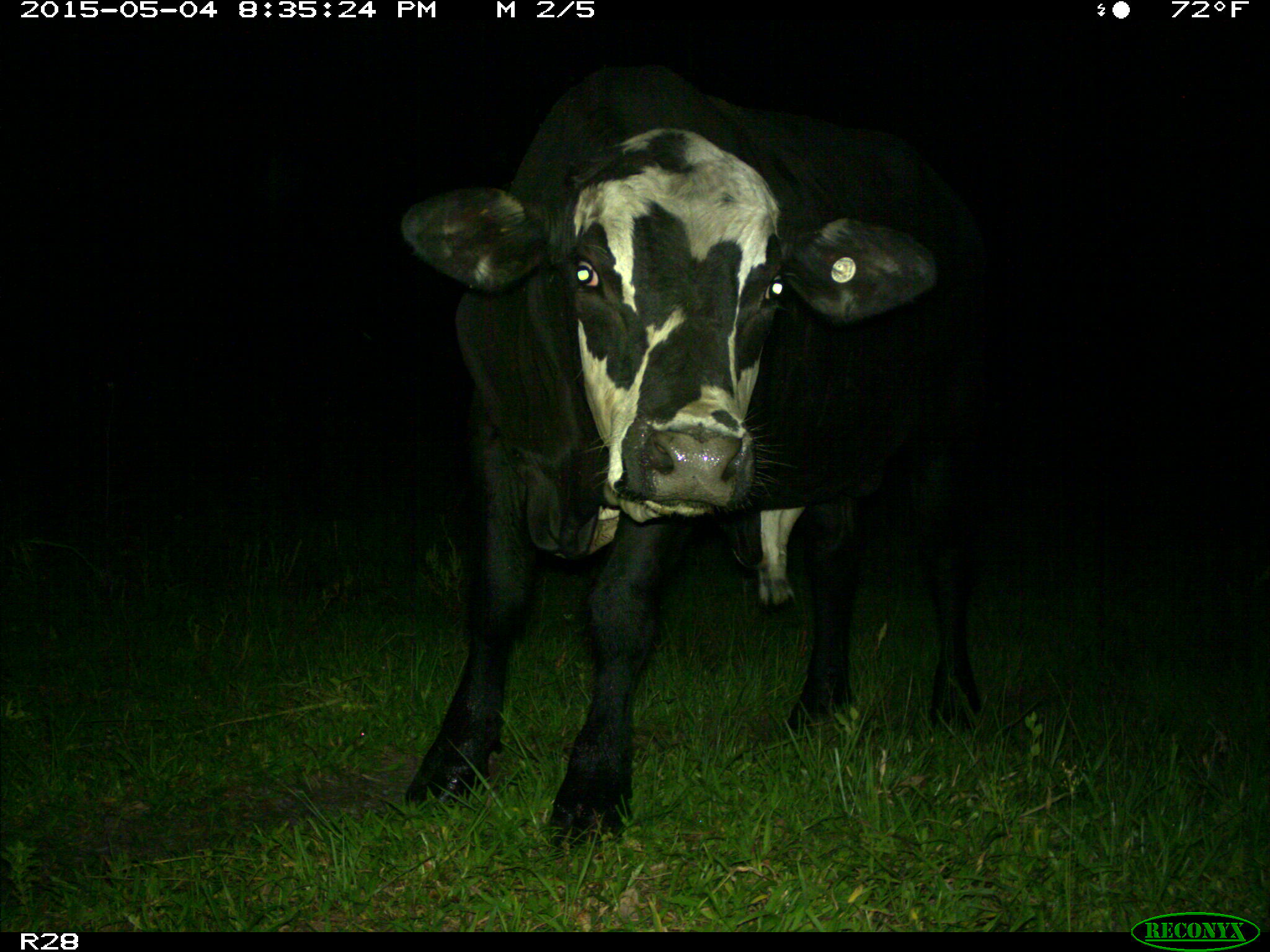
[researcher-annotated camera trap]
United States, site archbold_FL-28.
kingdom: Animalia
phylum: Chordata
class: Mammalia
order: Artiodactyla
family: Bovidae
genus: Bos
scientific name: Bos taurus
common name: domestic cow